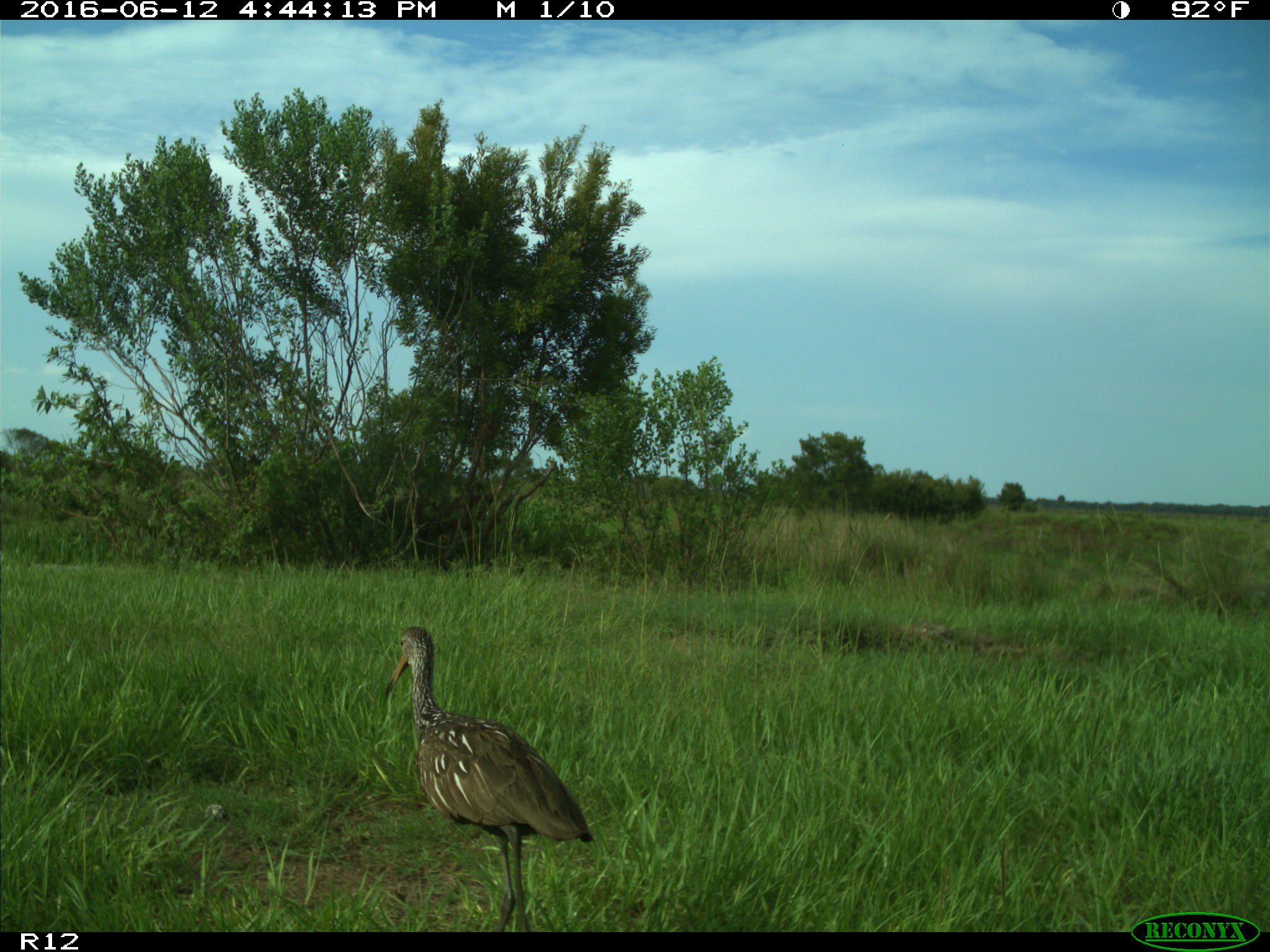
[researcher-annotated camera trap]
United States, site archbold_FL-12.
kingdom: Animalia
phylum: Chordata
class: Aves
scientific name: Aves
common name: birds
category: unidentified bird